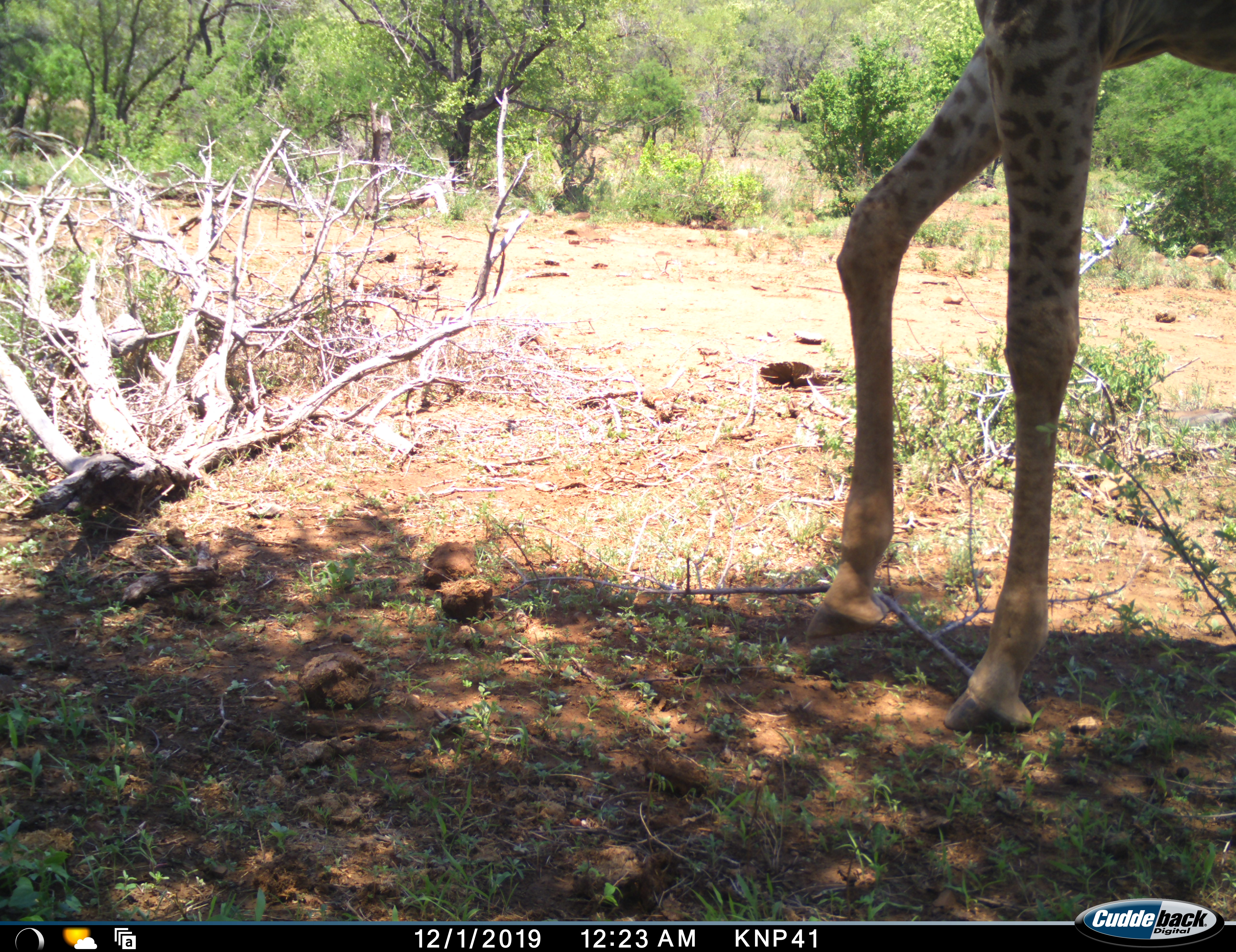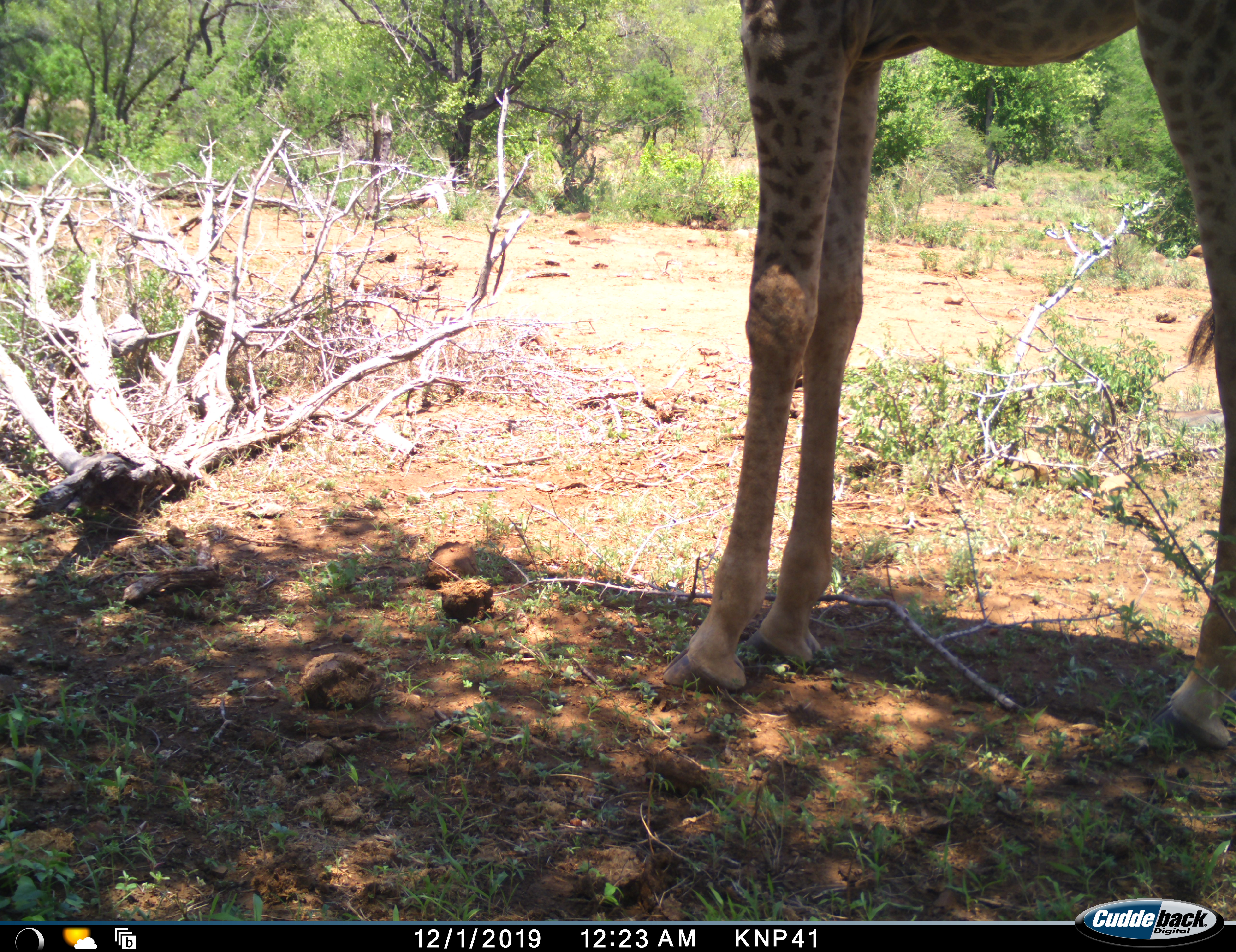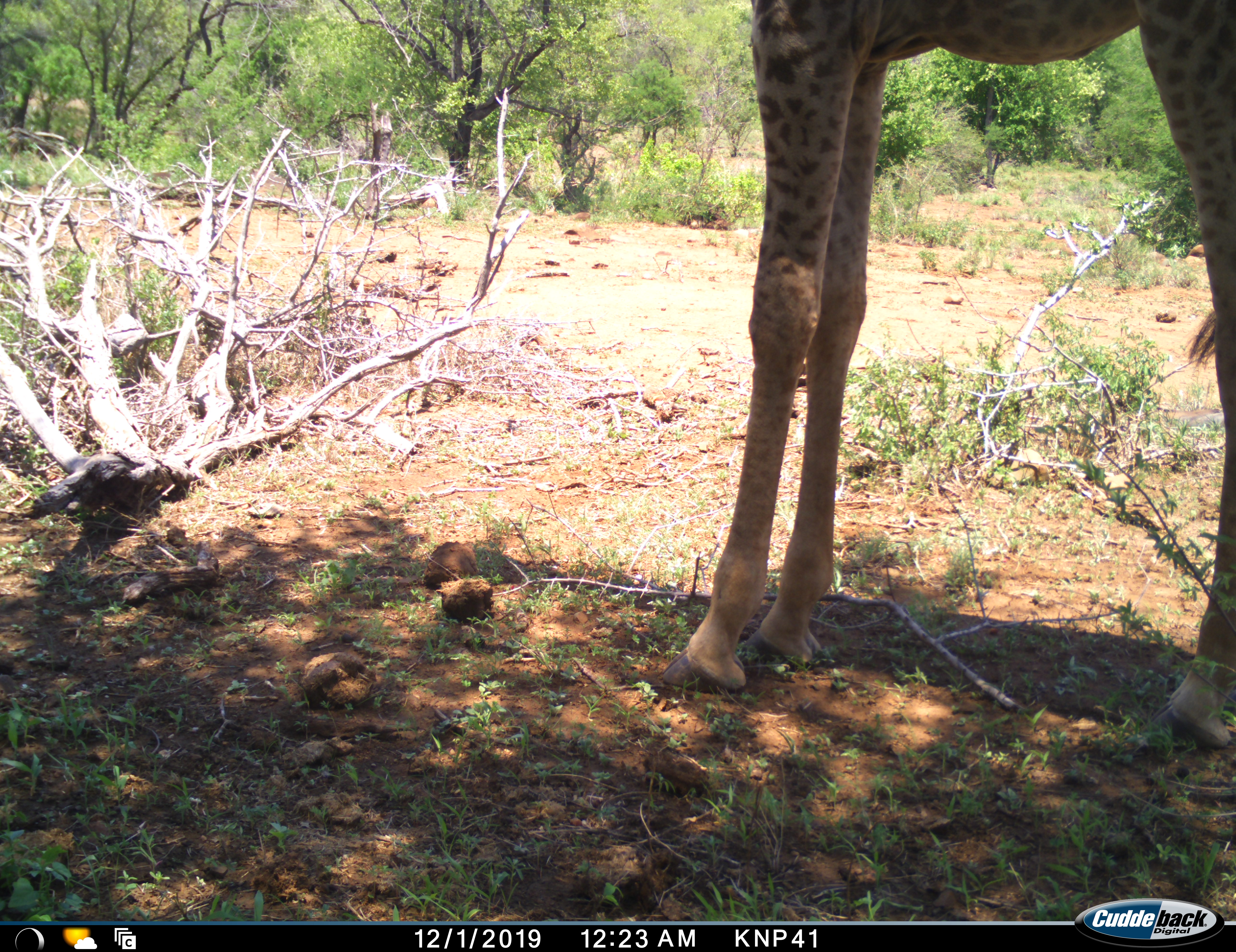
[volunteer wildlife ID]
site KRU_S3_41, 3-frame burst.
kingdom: Animalia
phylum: Chordata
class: Mammalia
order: Artiodactyla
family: Giraffidae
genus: Giraffa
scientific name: Giraffa camelopardalis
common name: giraffe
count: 1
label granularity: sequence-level